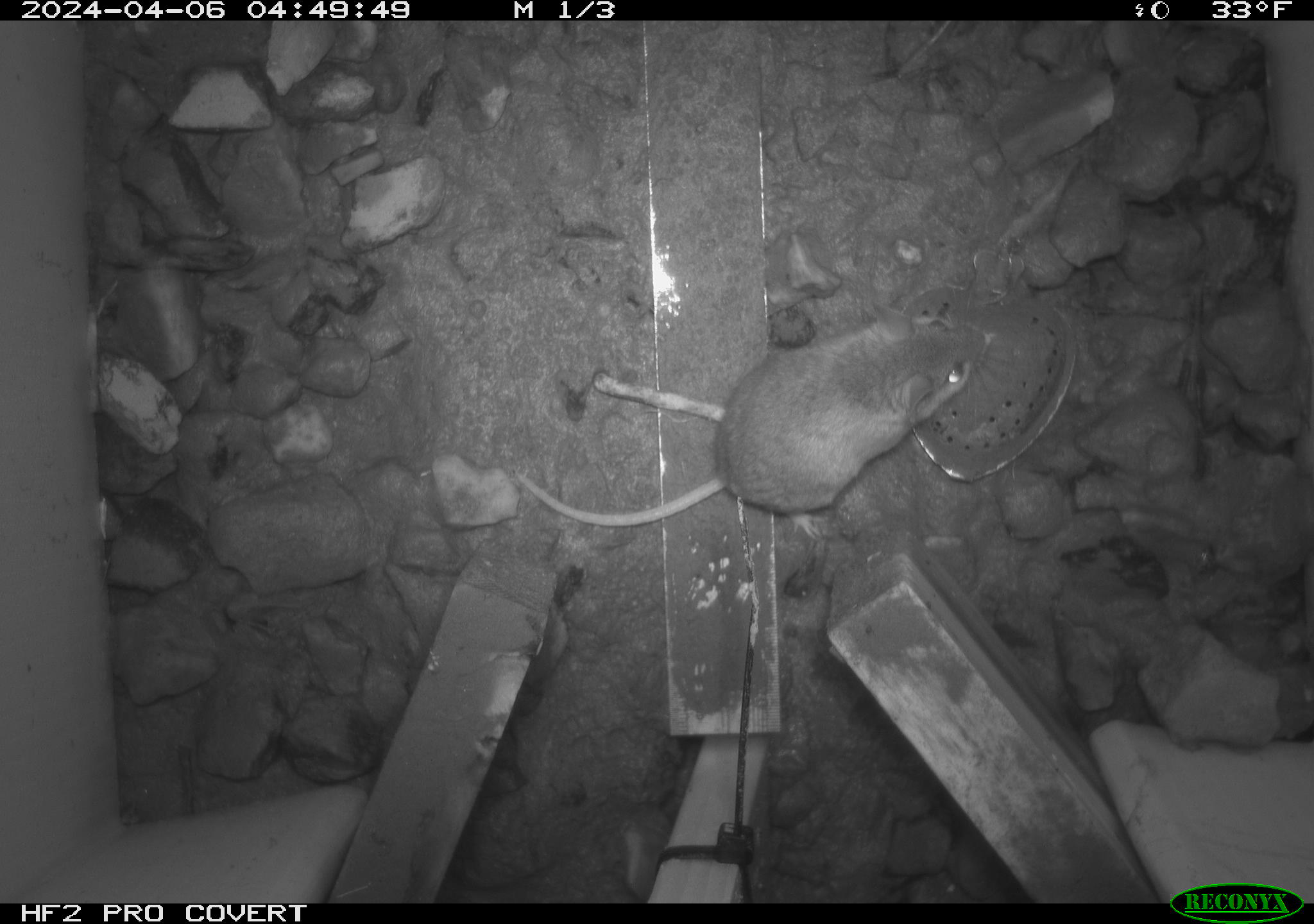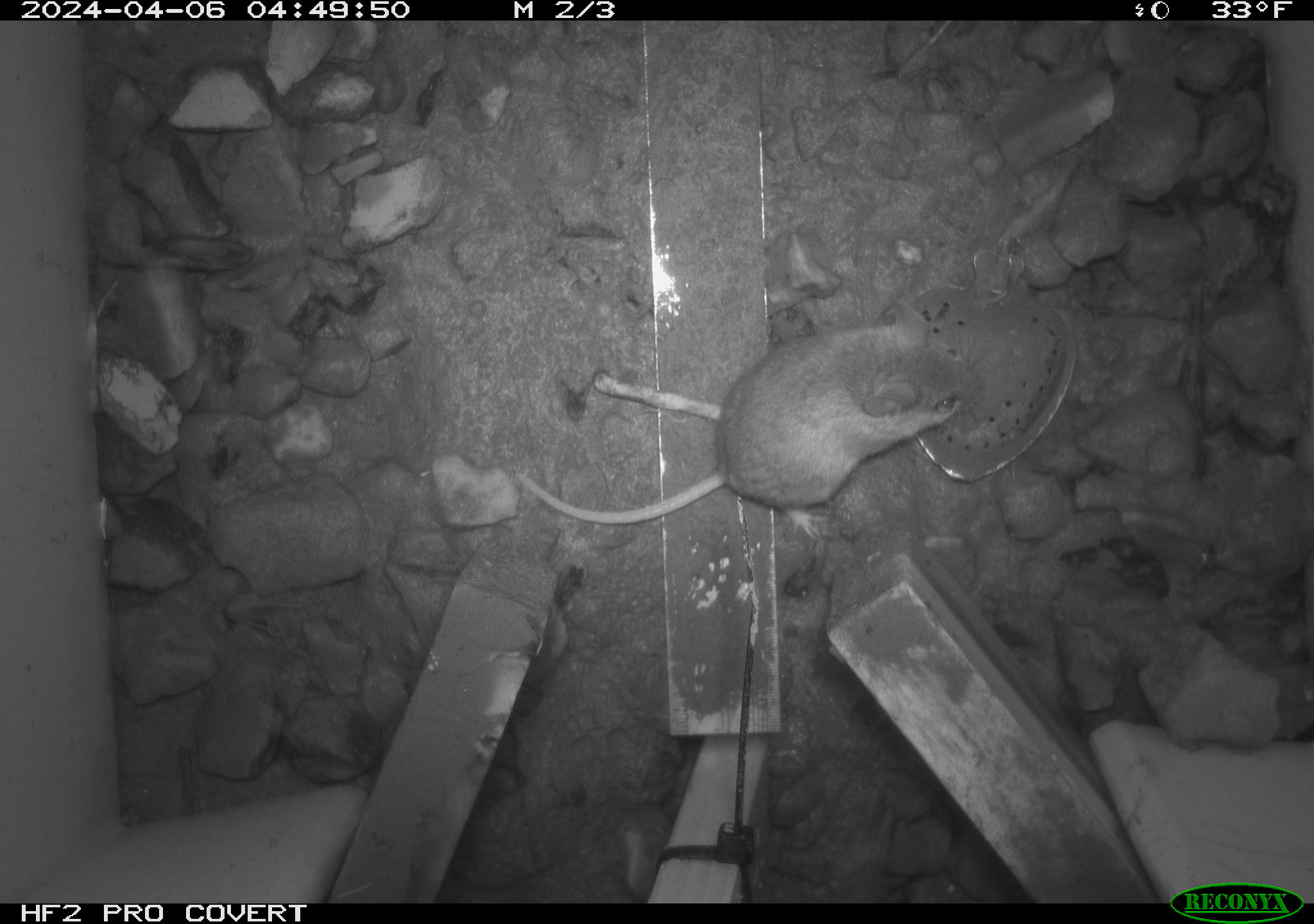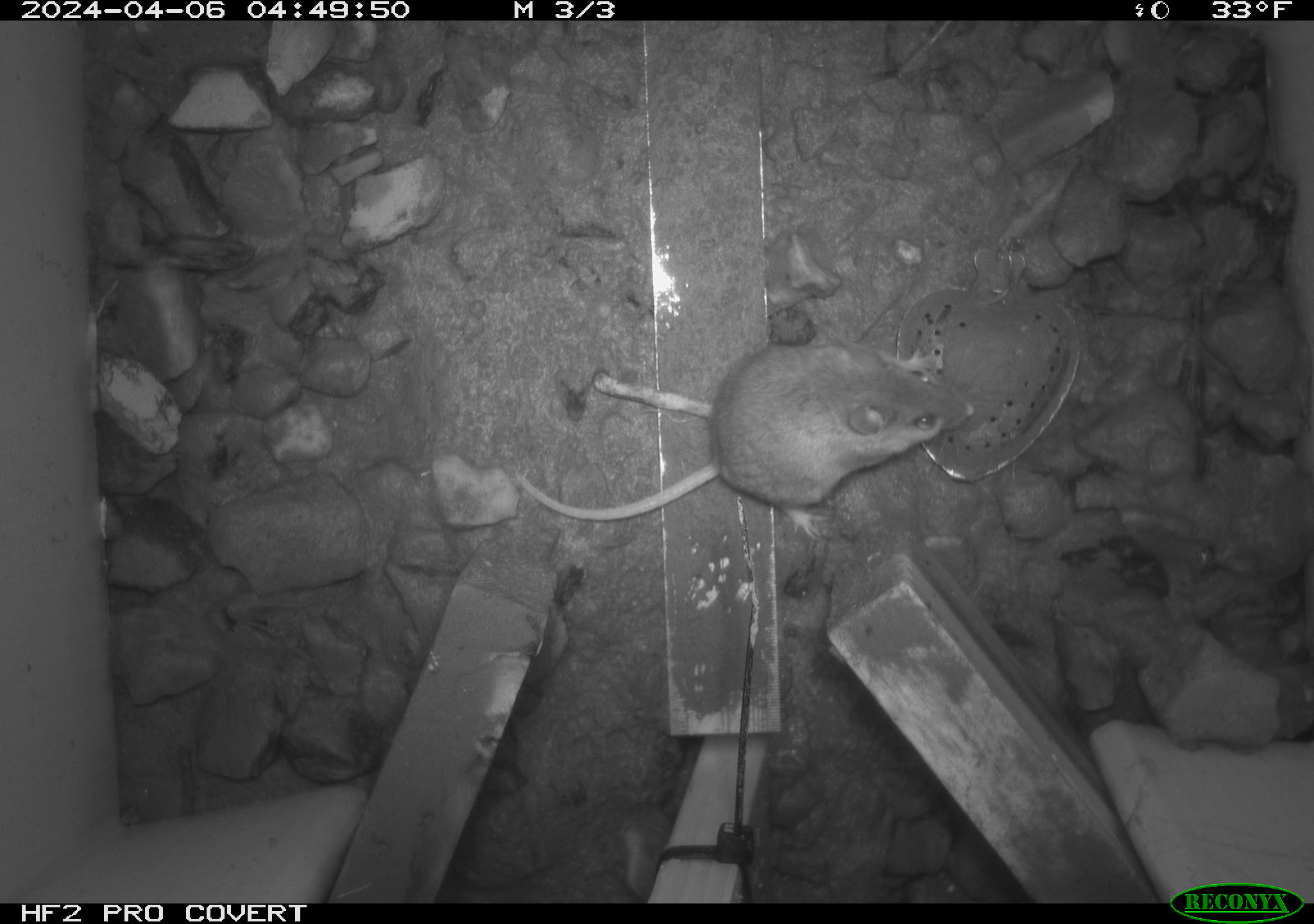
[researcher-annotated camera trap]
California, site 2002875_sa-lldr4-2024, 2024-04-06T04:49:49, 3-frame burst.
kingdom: Animalia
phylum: Chordata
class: Mammalia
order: Rodentia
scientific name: Rodentia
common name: rodent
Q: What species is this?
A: Rodent (Rodentia).